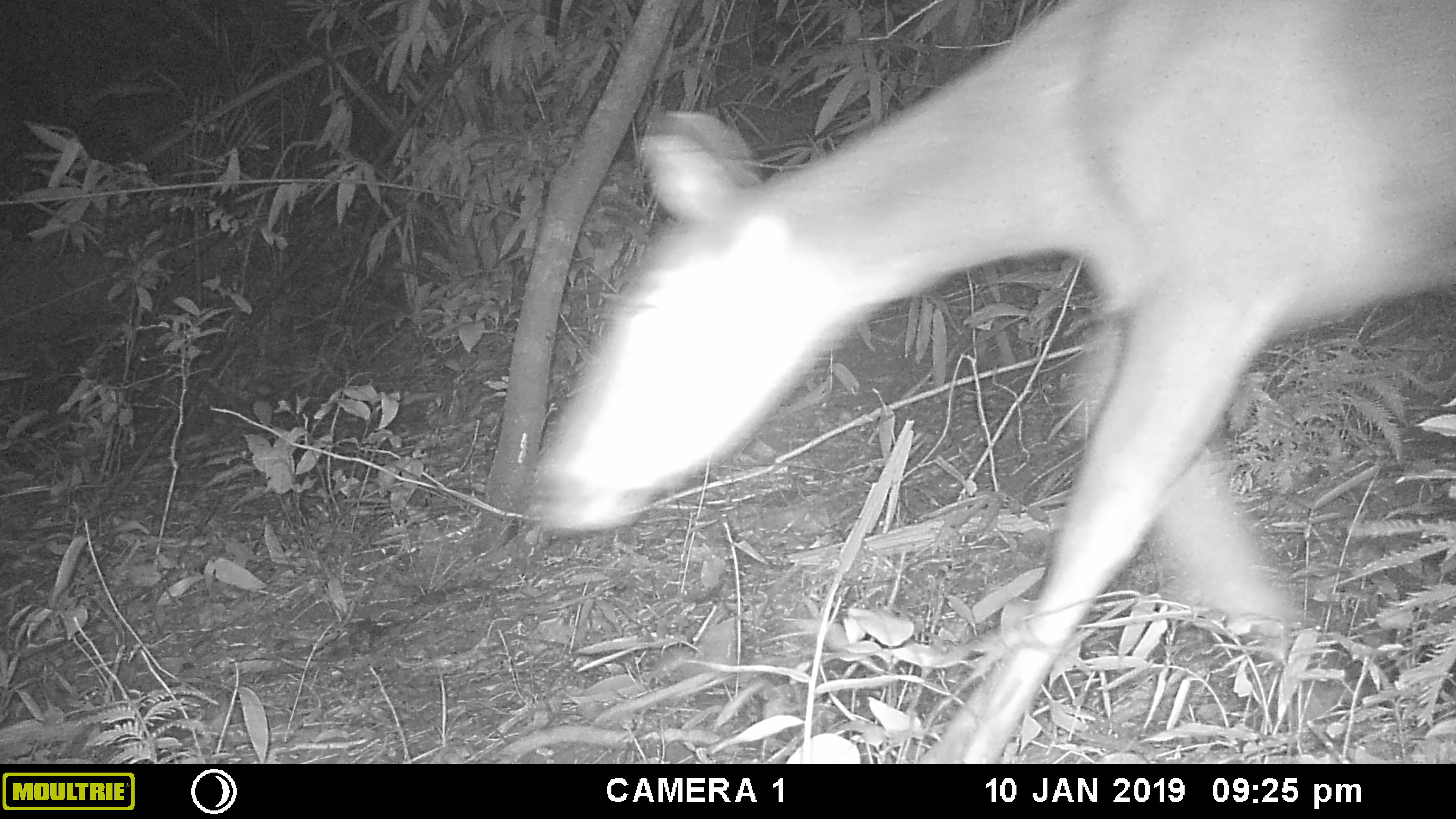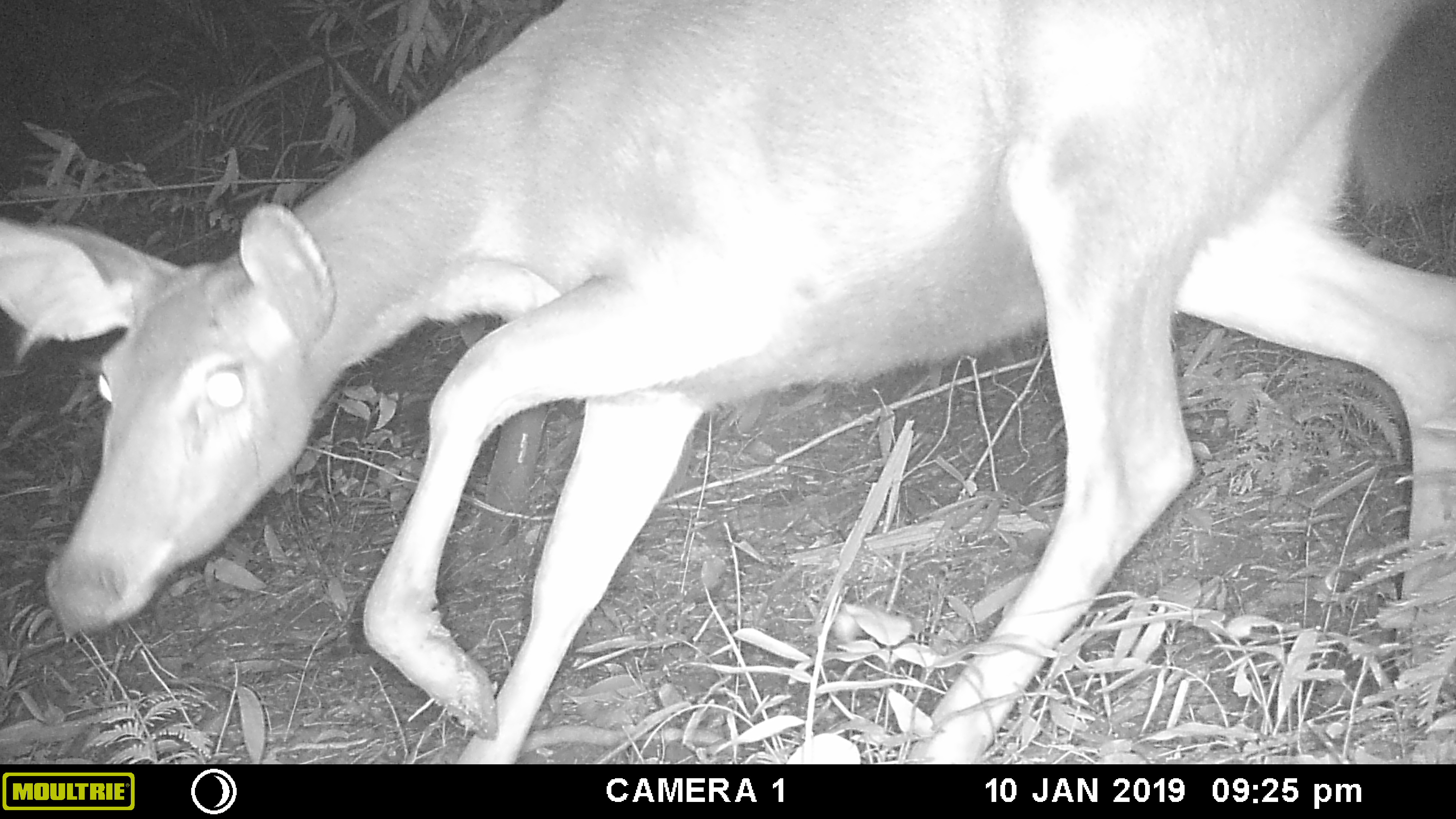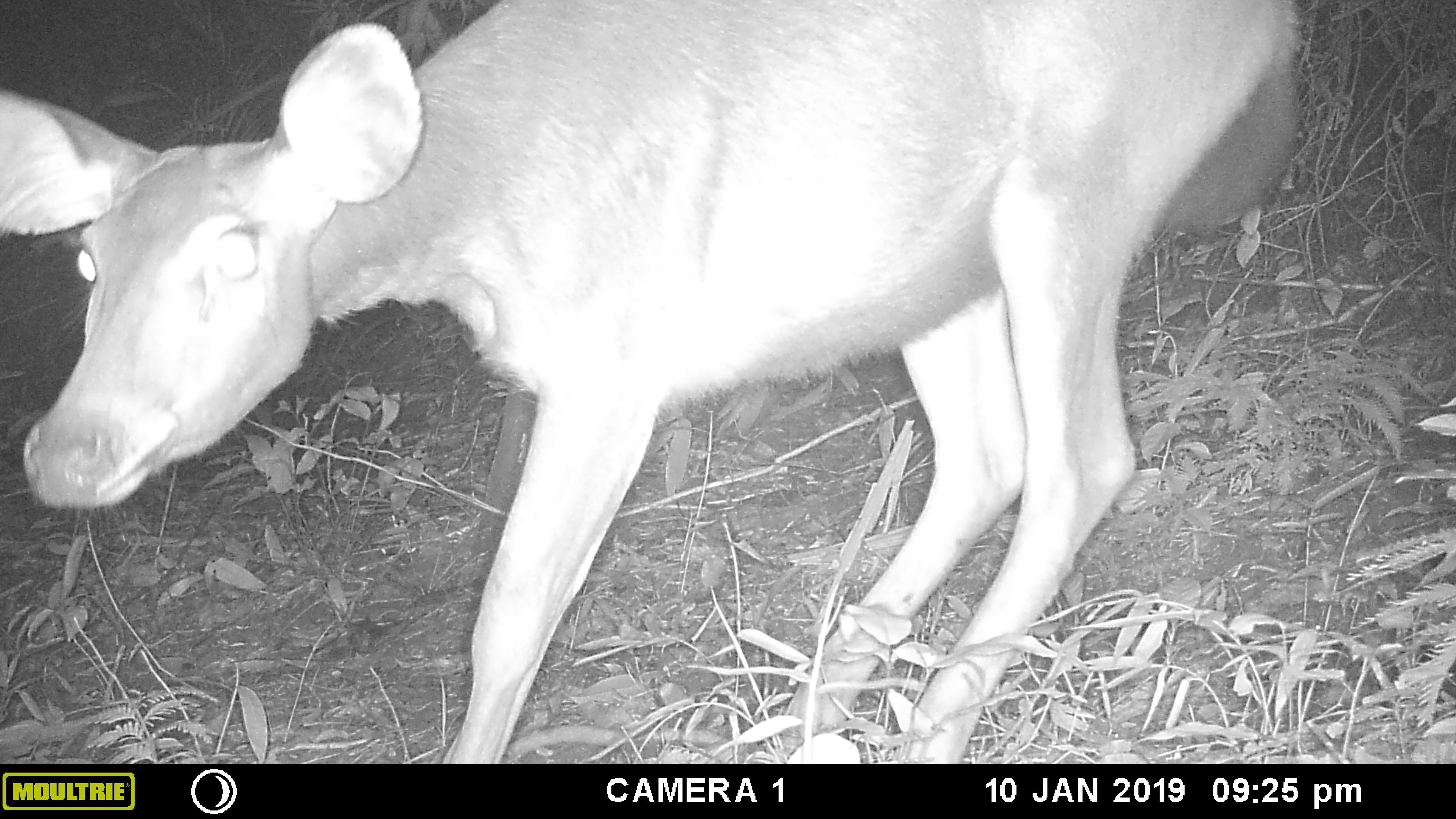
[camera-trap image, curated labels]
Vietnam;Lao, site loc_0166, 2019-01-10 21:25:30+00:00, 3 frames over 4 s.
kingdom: Animalia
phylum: Chordata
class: Mammalia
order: Artiodactyla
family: Cervidae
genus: Rusa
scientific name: Rusa unicolor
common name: sambar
Sambar (Rusa unicolor). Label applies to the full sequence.